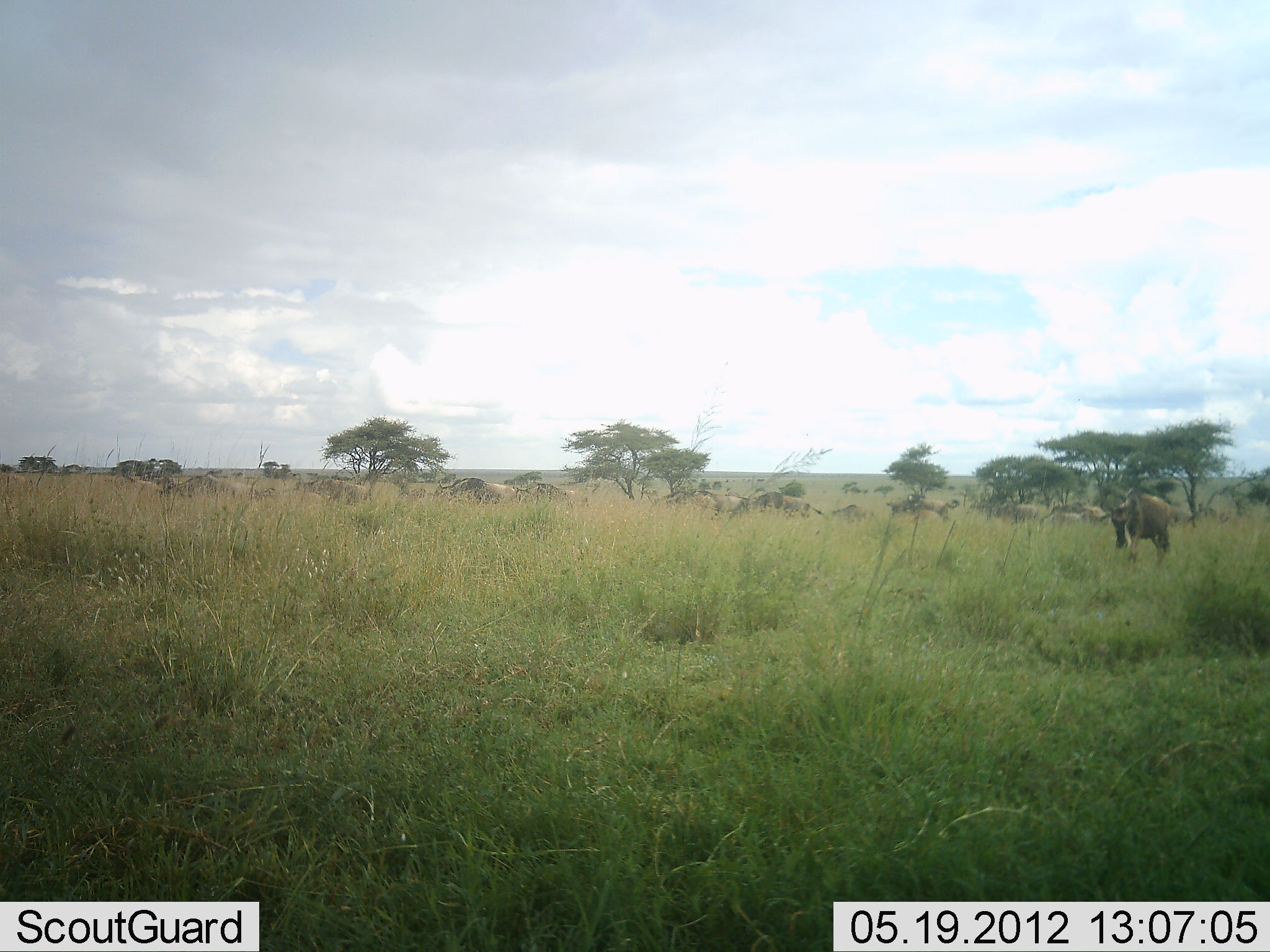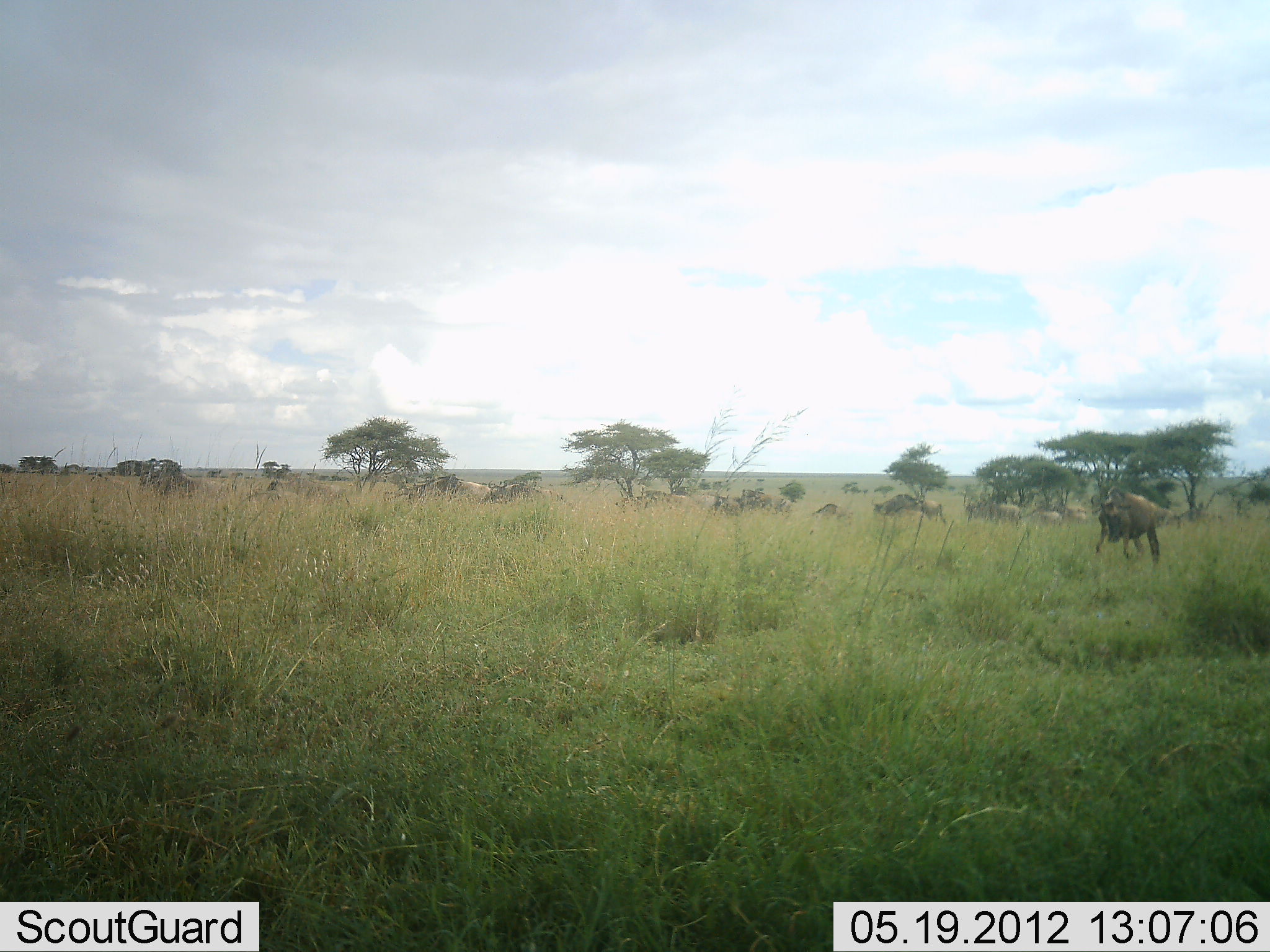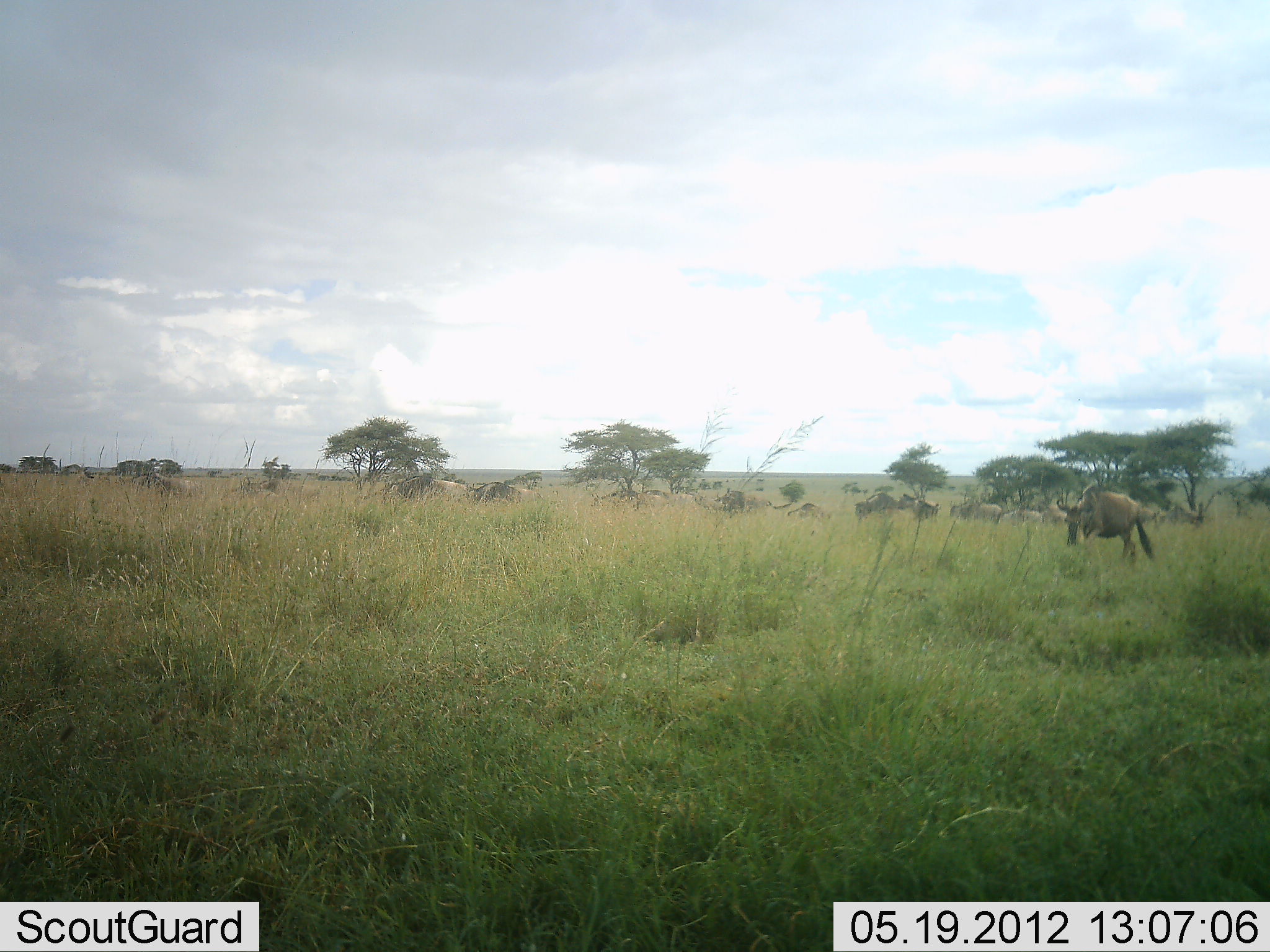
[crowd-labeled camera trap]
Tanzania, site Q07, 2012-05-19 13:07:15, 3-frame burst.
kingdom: Animalia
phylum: Chordata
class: Mammalia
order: Artiodactyla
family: Bovidae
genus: Connochaetes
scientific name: Connochaetes taurinus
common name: blue wildebeest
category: wildebeest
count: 11-50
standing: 20%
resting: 0%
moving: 100%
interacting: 0%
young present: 0%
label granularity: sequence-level